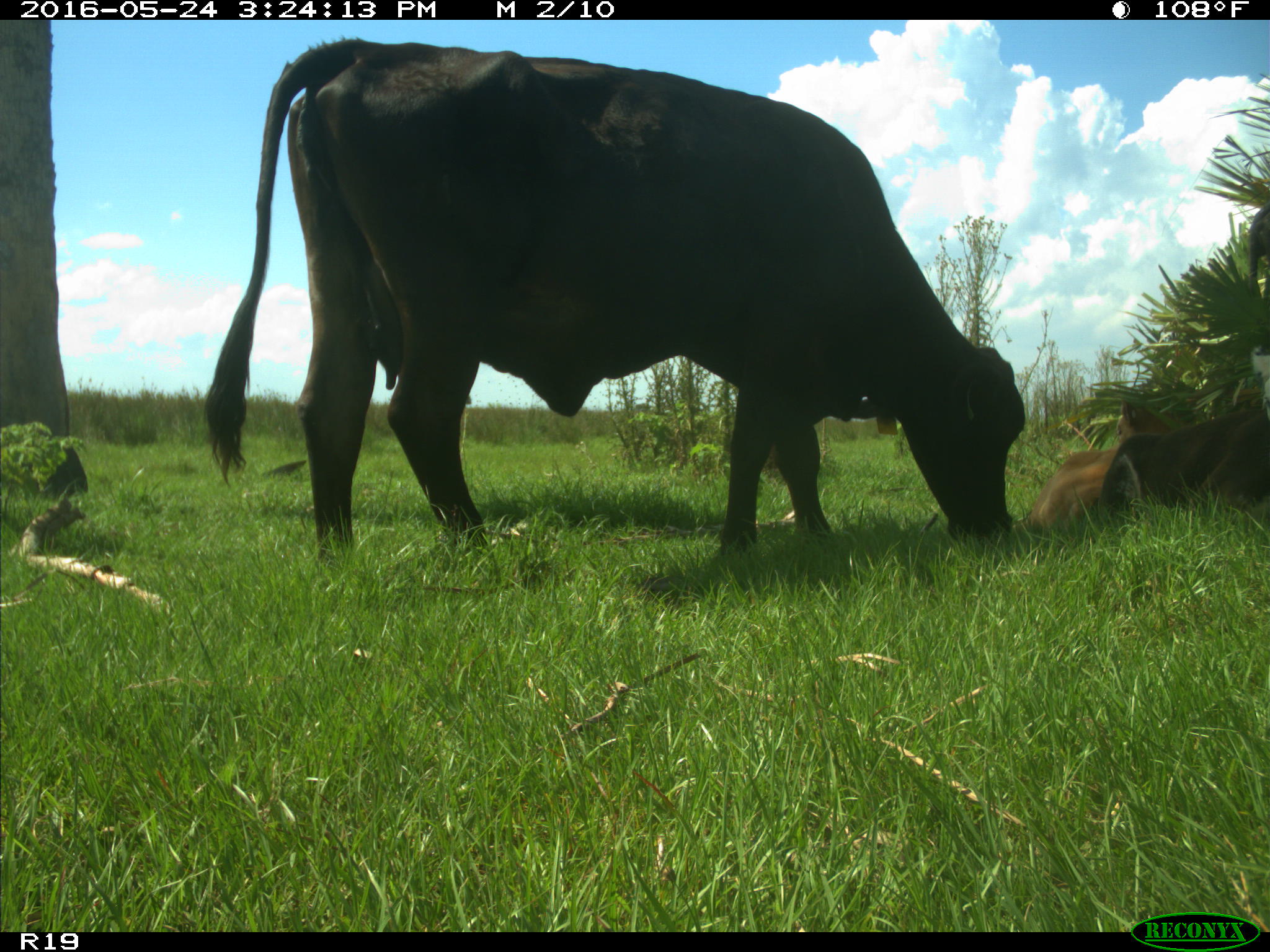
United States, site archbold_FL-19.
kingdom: Animalia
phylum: Chordata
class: Mammalia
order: Artiodactyla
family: Bovidae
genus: Bos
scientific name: Bos taurus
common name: domestic cow